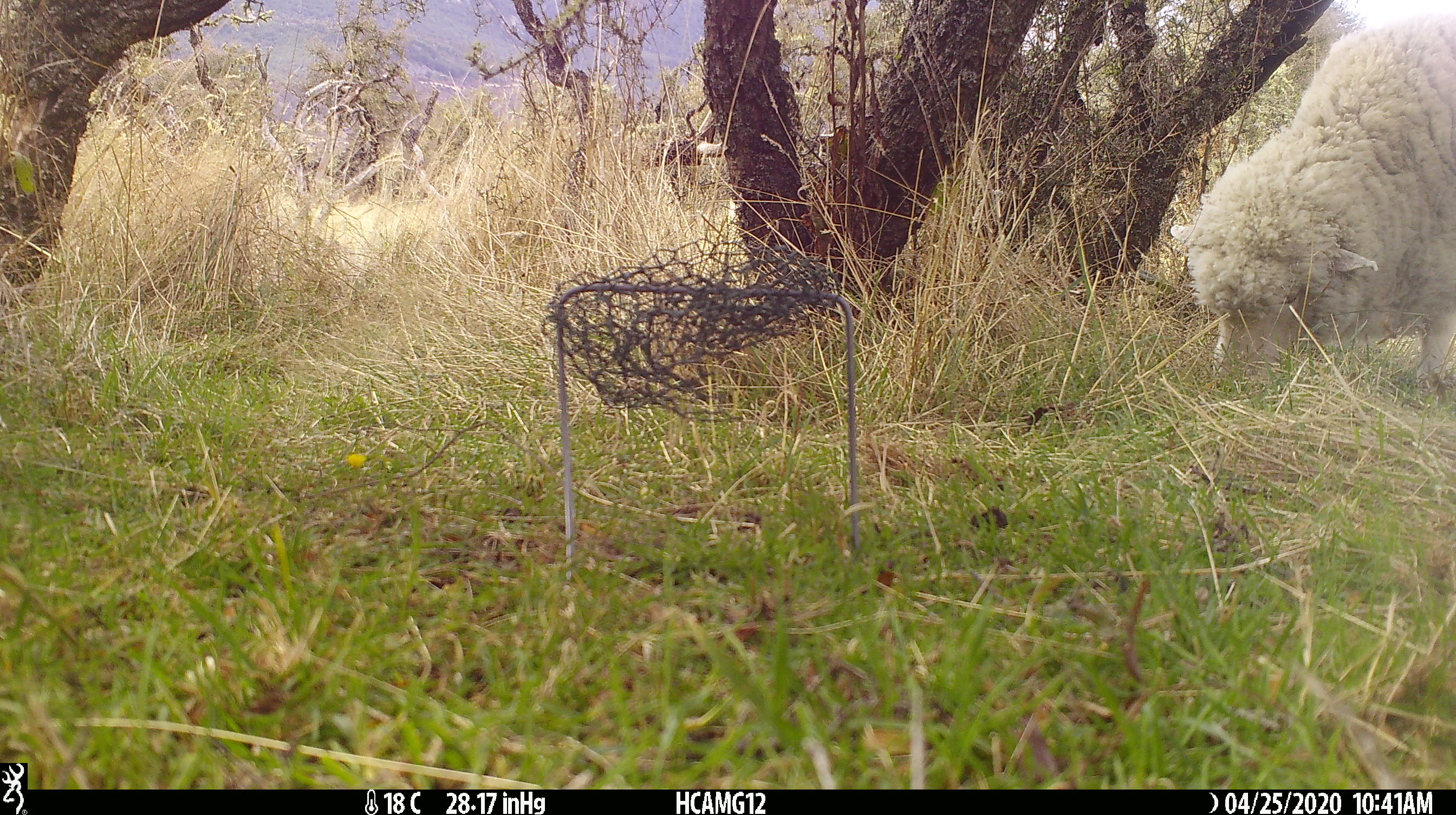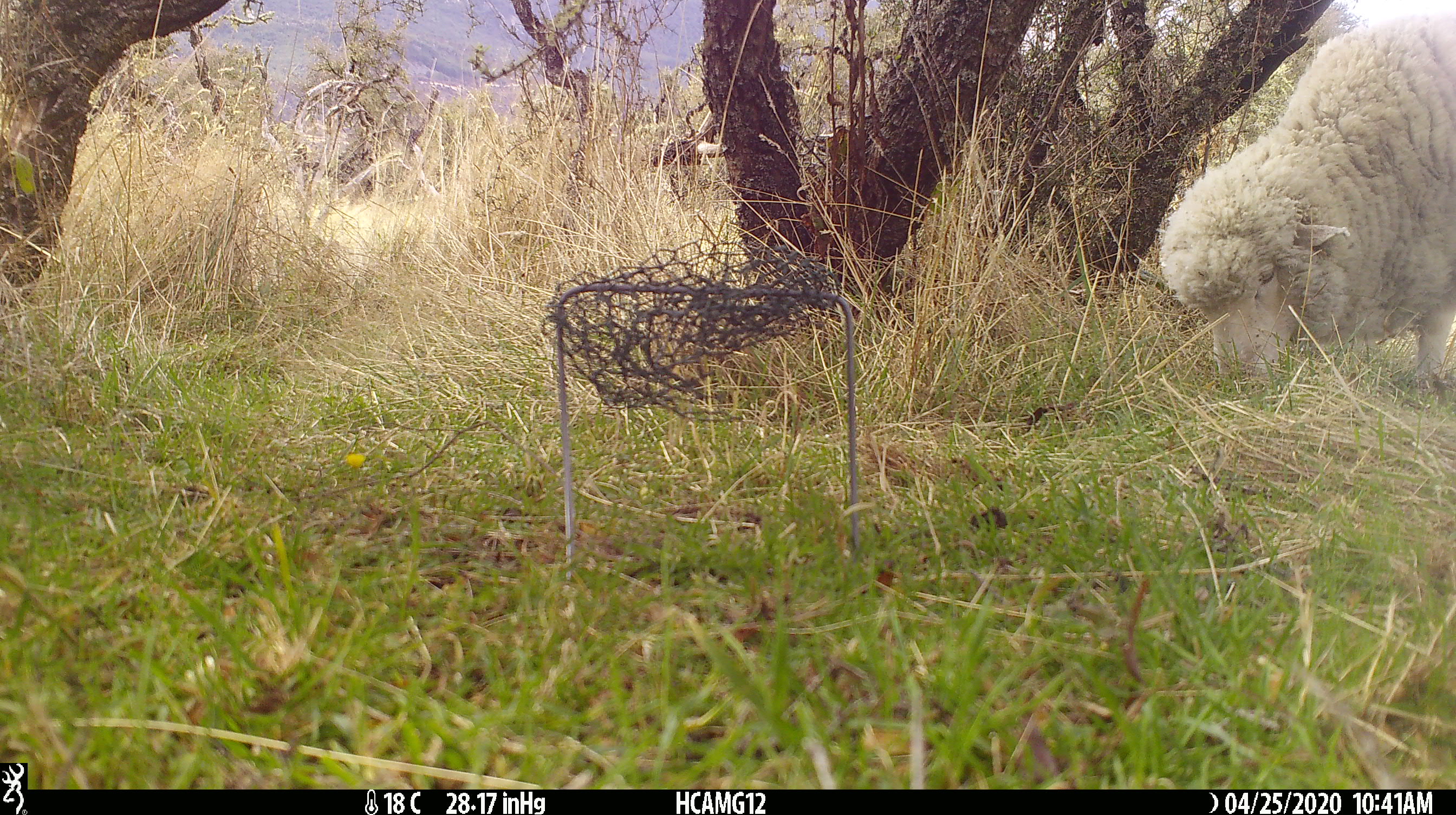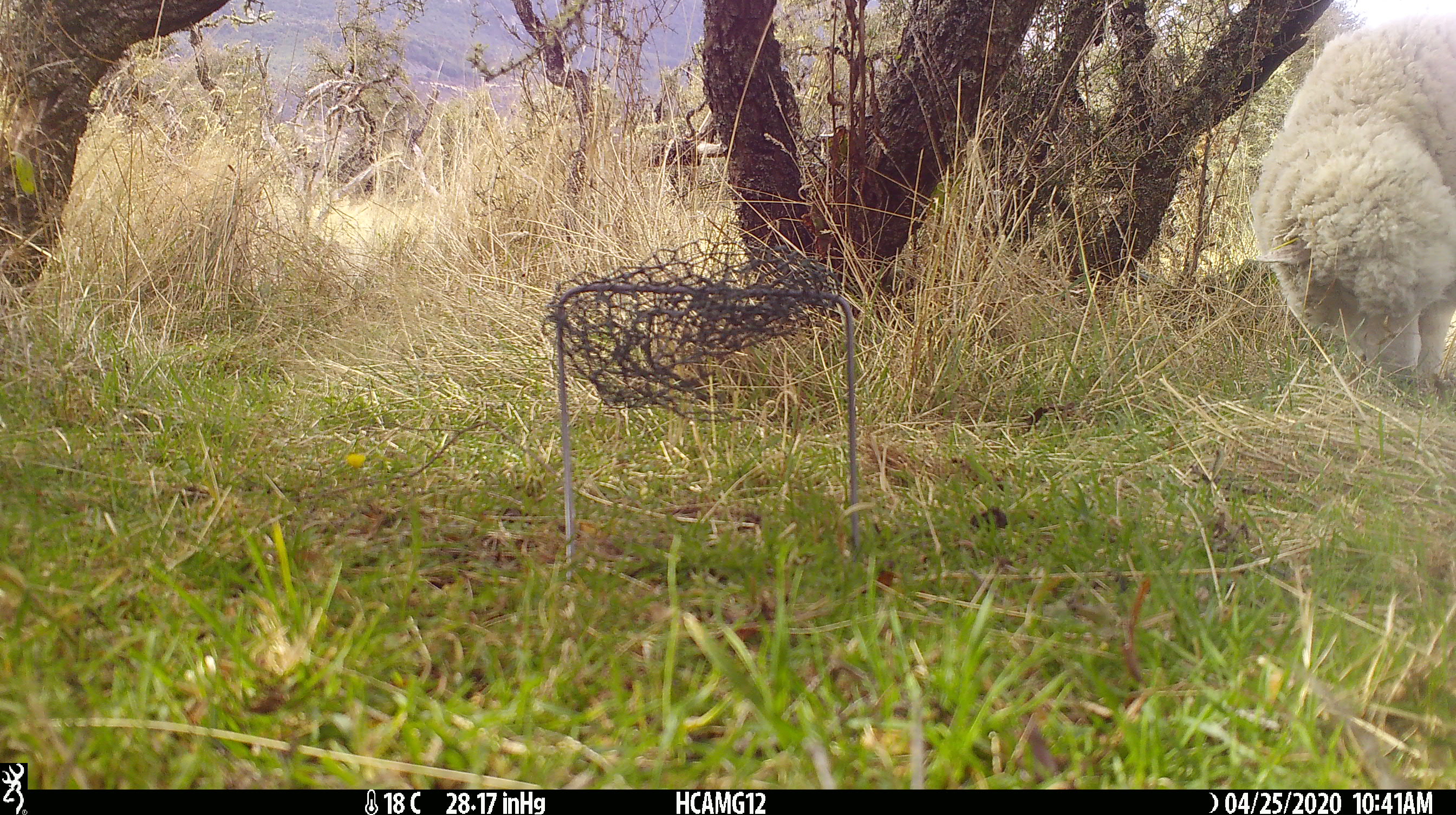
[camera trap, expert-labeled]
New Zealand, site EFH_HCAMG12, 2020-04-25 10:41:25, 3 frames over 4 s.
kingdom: Animalia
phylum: Chordata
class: Mammalia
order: Artiodactyla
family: Bovidae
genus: Ovis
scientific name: Ovis aries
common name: domestic sheep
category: sheep